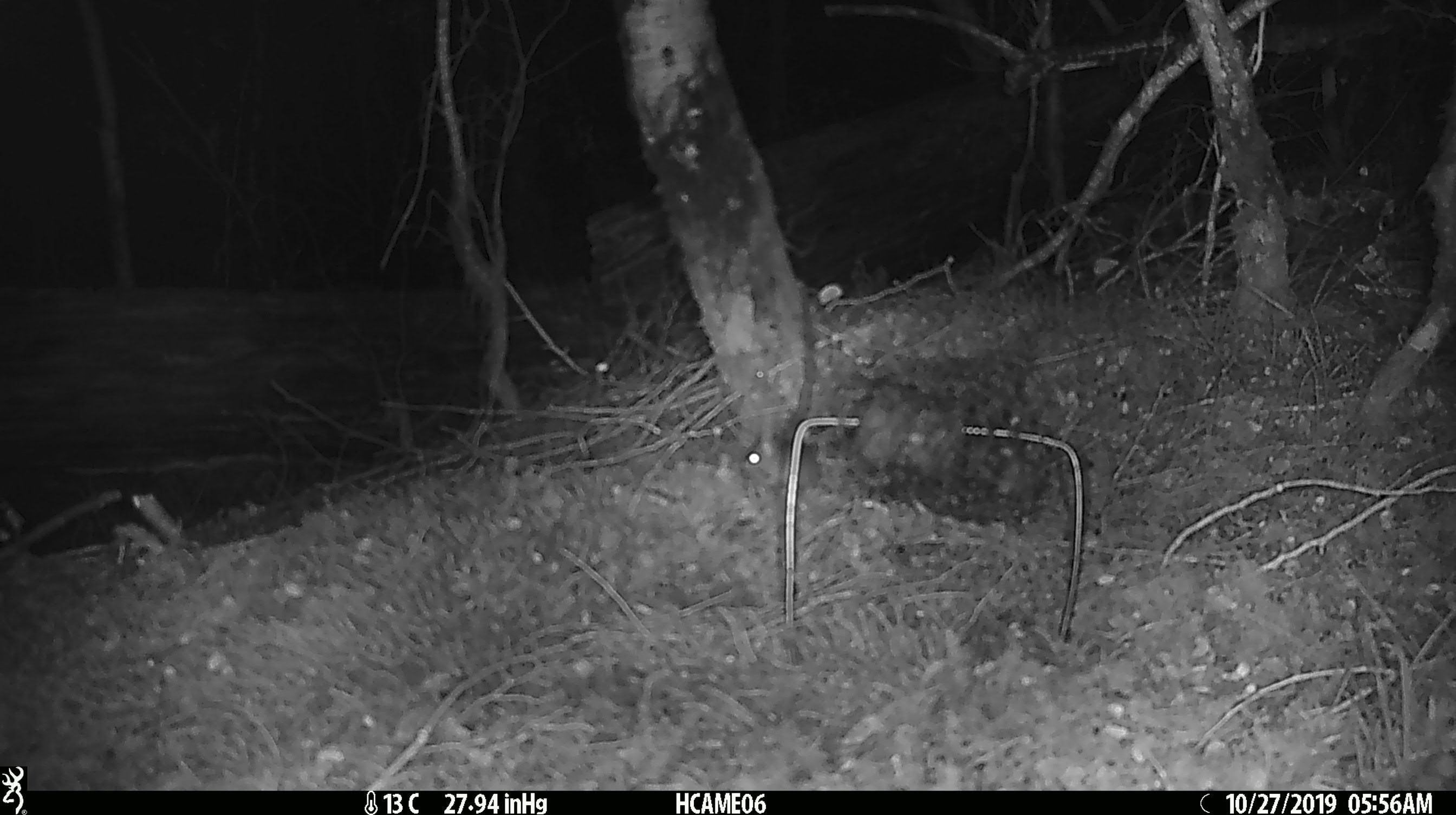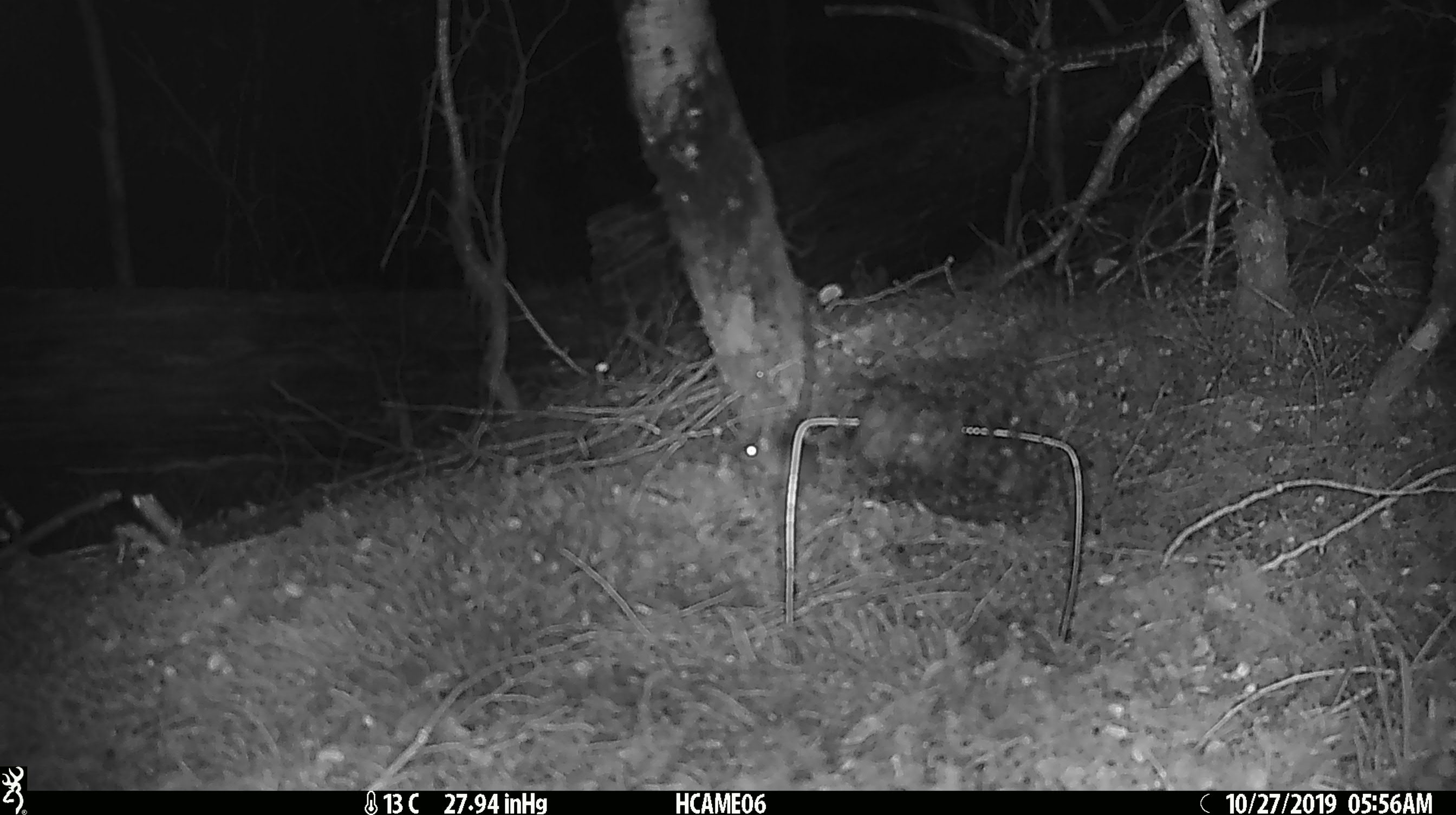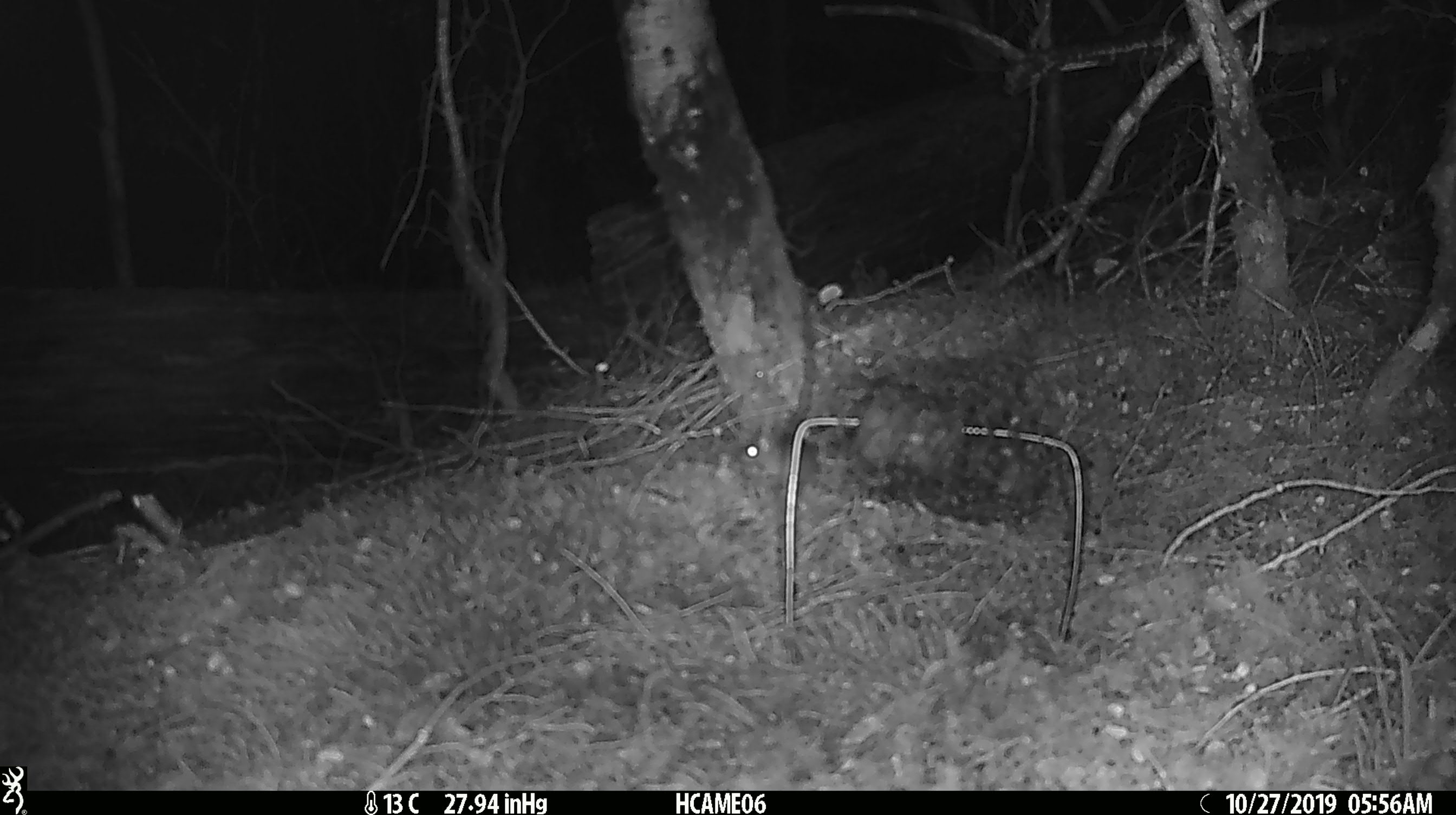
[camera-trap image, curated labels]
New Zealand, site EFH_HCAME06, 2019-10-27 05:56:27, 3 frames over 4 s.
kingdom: Animalia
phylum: Chordata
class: Mammalia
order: Rodentia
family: Muridae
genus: Mus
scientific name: Mus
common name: mouse